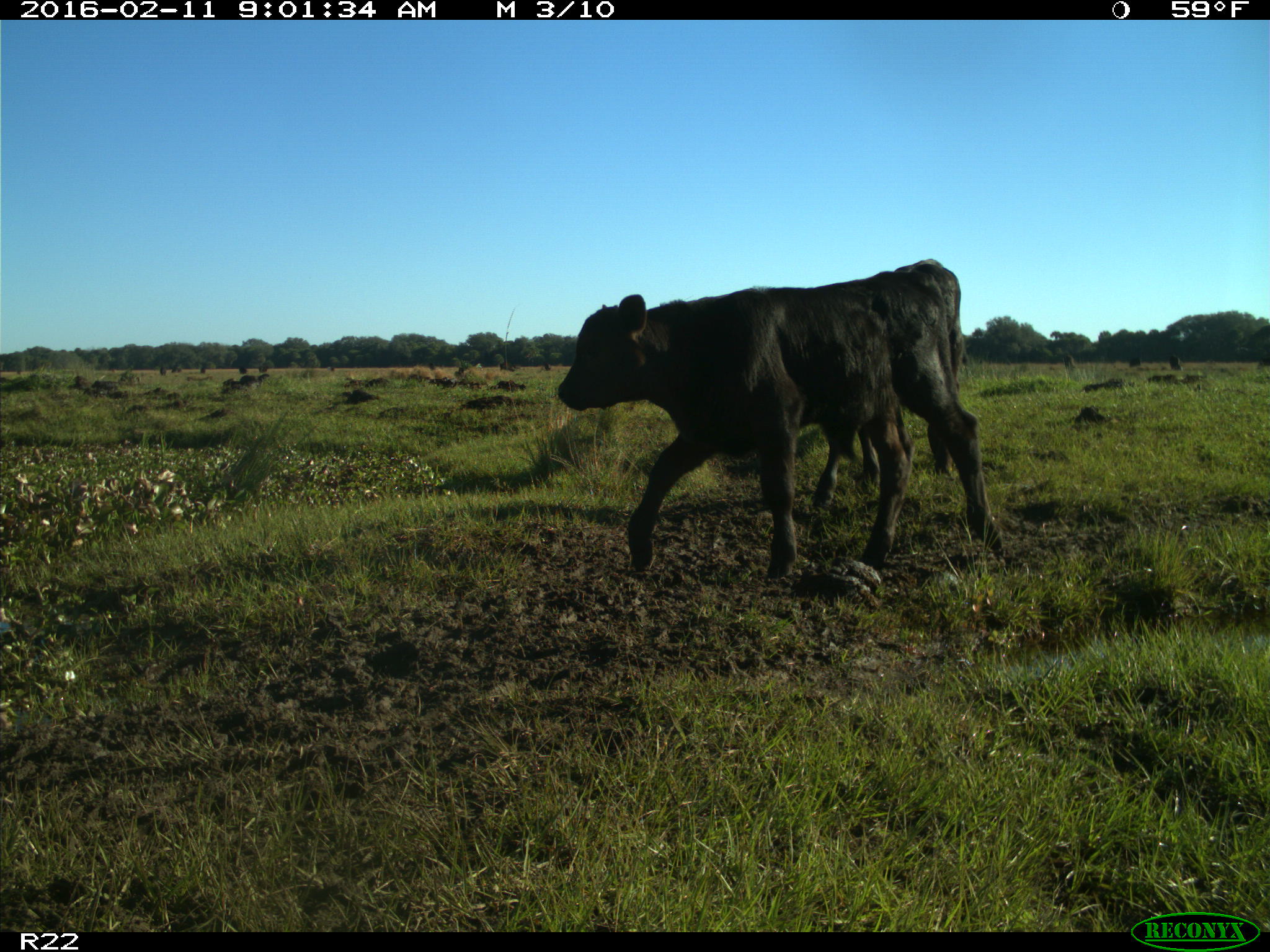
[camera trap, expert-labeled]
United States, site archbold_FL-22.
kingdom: Animalia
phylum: Chordata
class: Mammalia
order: Artiodactyla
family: Bovidae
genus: Bos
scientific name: Bos taurus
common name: domestic cow